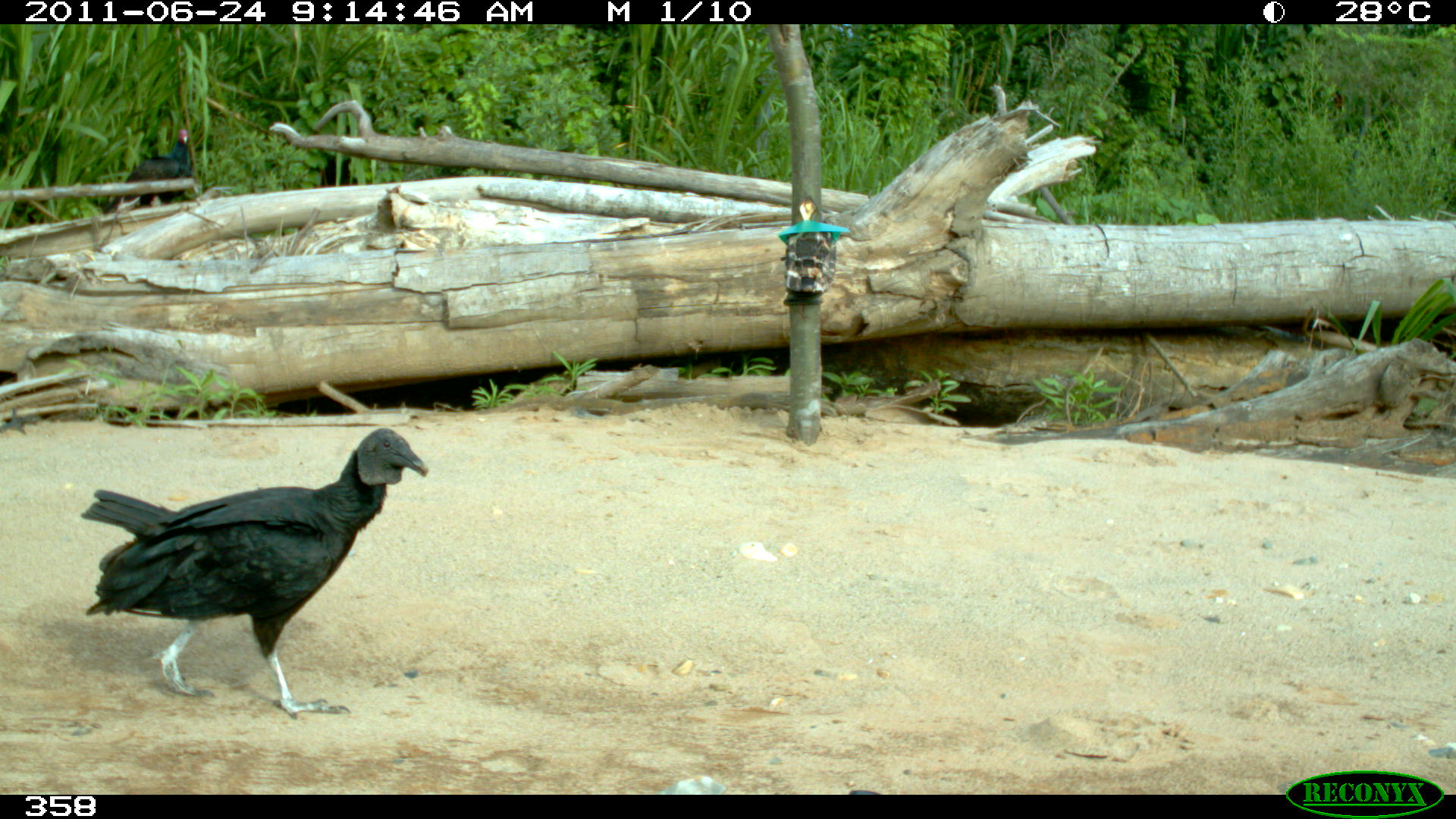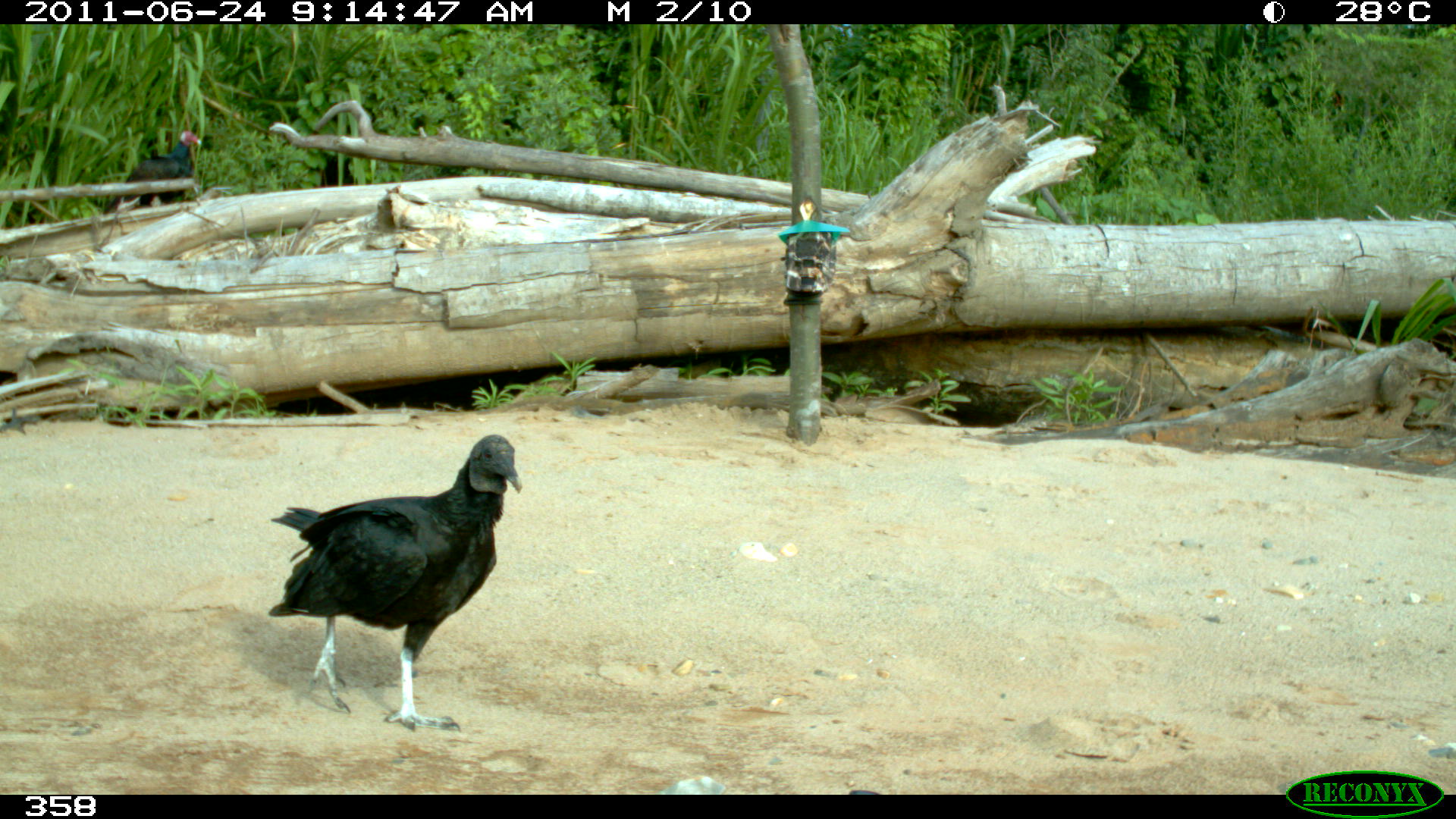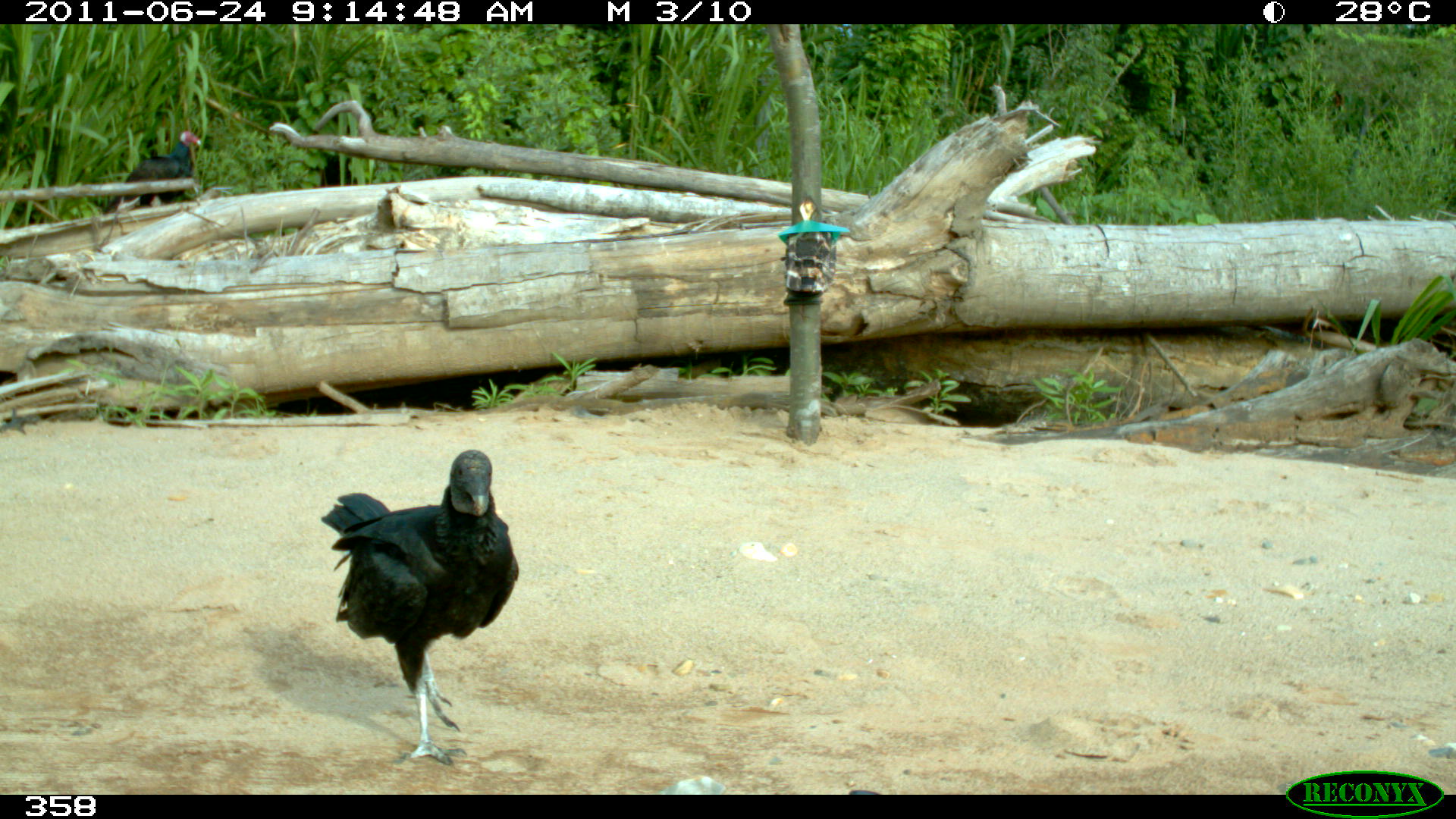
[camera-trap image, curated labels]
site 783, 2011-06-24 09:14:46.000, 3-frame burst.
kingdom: Animalia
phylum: Chordata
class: Aves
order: Cathartiformes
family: Cathartidae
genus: Coragyps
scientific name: Coragyps atratus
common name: black vulture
Coragyps atratus (black vulture).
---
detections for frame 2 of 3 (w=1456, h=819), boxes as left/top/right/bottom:
coragyps atratus: 267/431/523/732; 100/129/201/215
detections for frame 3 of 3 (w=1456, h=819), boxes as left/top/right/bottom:
coragyps atratus: 320/448/518/766; 101/129/202/214